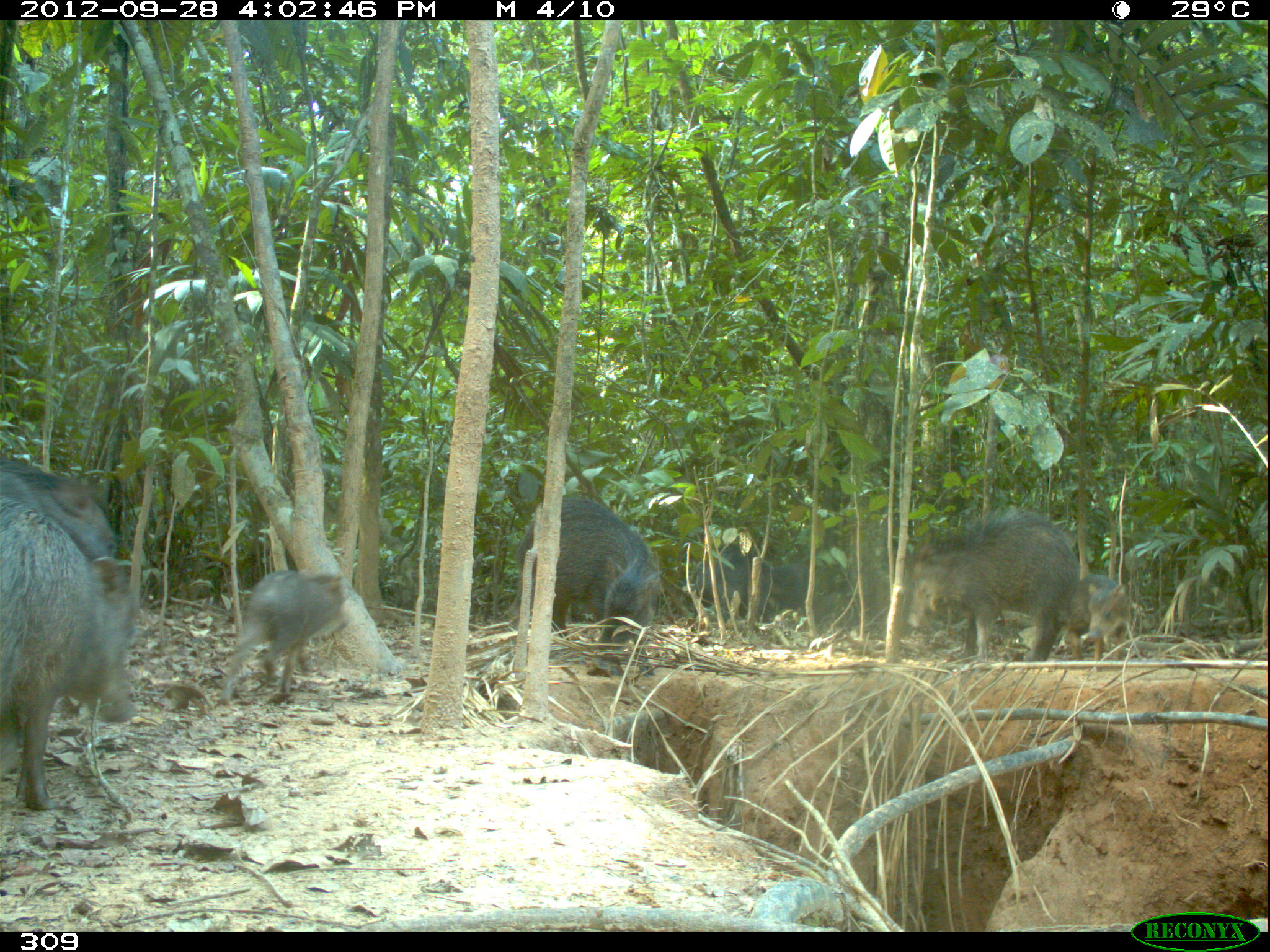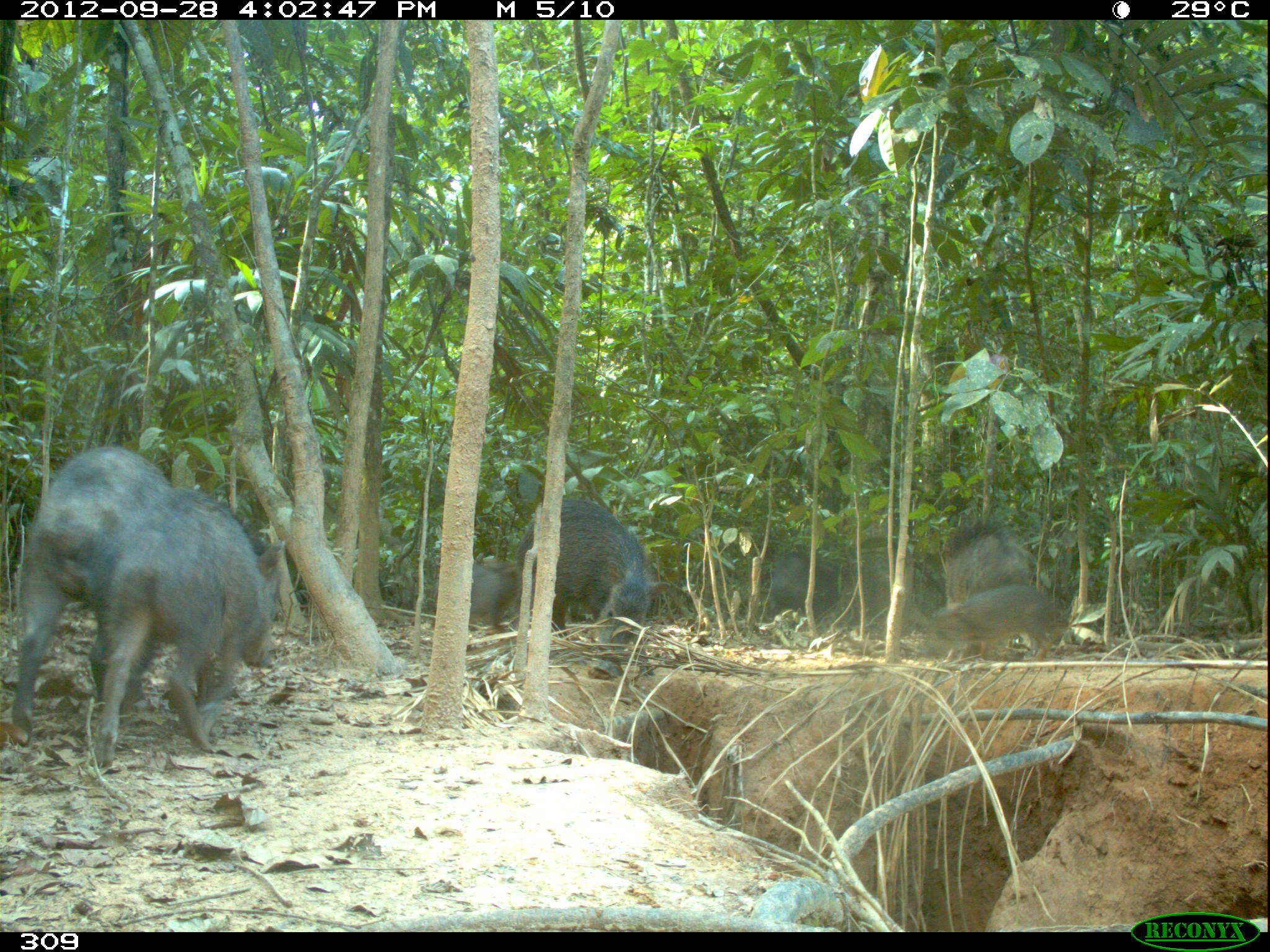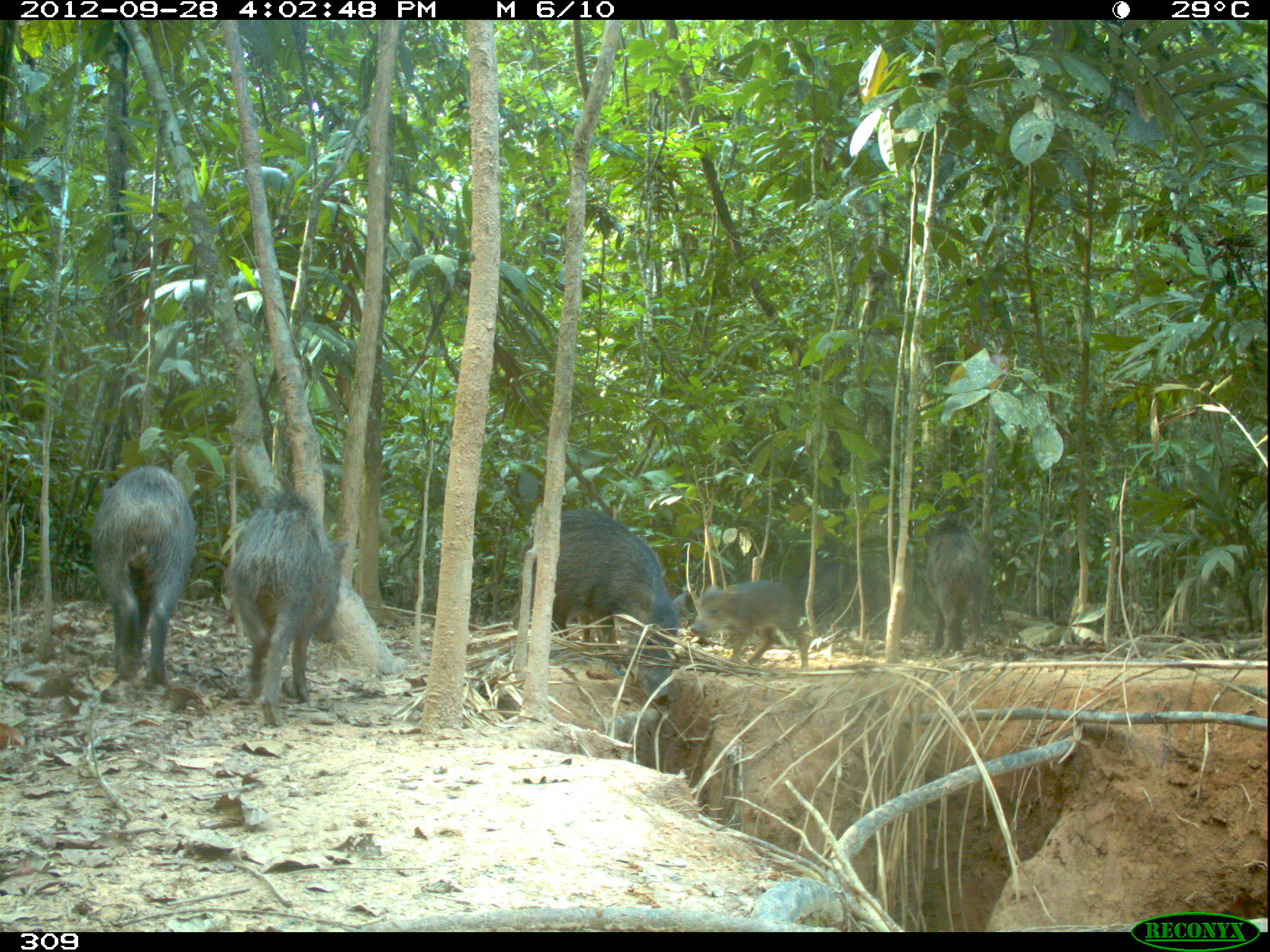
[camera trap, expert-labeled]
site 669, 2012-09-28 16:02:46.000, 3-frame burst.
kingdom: Animalia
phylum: Chordata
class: Mammalia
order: Artiodactyla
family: Tayassuidae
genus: Tayassu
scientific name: Tayassu pecari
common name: white-lipped peccary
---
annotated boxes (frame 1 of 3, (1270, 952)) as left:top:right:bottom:
tayassu pecari: 1:497:135:811; 505:496:660:676; 906:507:1079:660; 0:456:137:640; 218:569:348:704; 686:541:774:623; 1067:575:1131:671; 769:565:836:638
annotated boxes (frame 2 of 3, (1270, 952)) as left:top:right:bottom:
tayassu pecari: 91:488:284:766; 10:446:171:738; 505:498:670:677; 938:522:1036:656; 918:584:1055:661; 766:551:845:633; 431:559:518:632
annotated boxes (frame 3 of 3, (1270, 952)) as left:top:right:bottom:
tayassu pecari: 507:508:687:701; 224:491:347:726; 93:465:195:688; 690:579:808:671; 922:523:989:656; 792:557:869:630